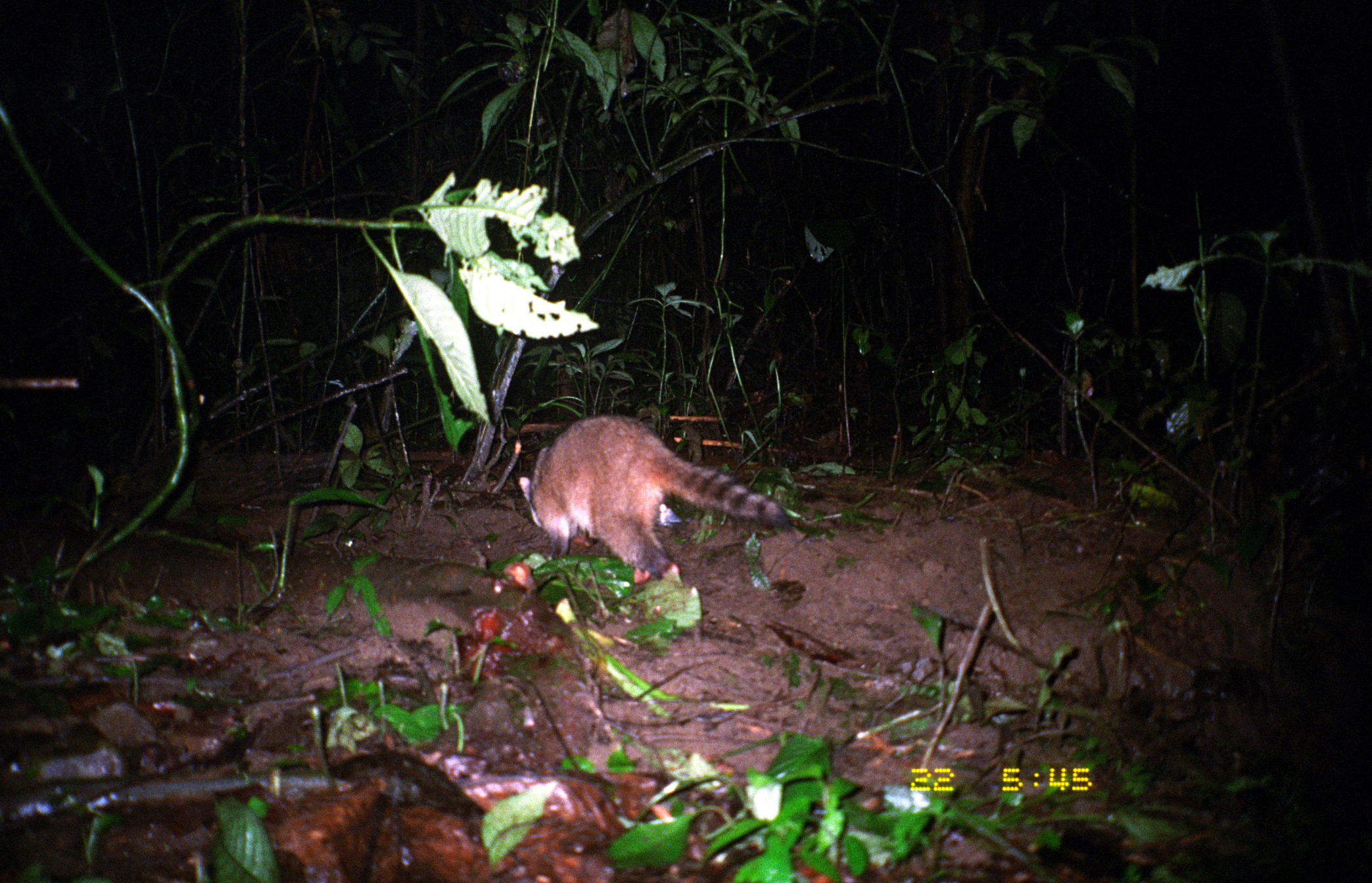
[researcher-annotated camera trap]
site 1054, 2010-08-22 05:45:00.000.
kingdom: Animalia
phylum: Chordata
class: Mammalia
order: Carnivora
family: Procyonidae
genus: Procyon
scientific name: Procyon cancrivorus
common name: crab-eating raccoon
Procyon cancrivorus (crab-eating raccoon).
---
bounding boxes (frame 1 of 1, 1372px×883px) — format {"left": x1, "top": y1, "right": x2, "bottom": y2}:
procyon cancrivorus: {"left": 515, "top": 412, "right": 793, "bottom": 584}